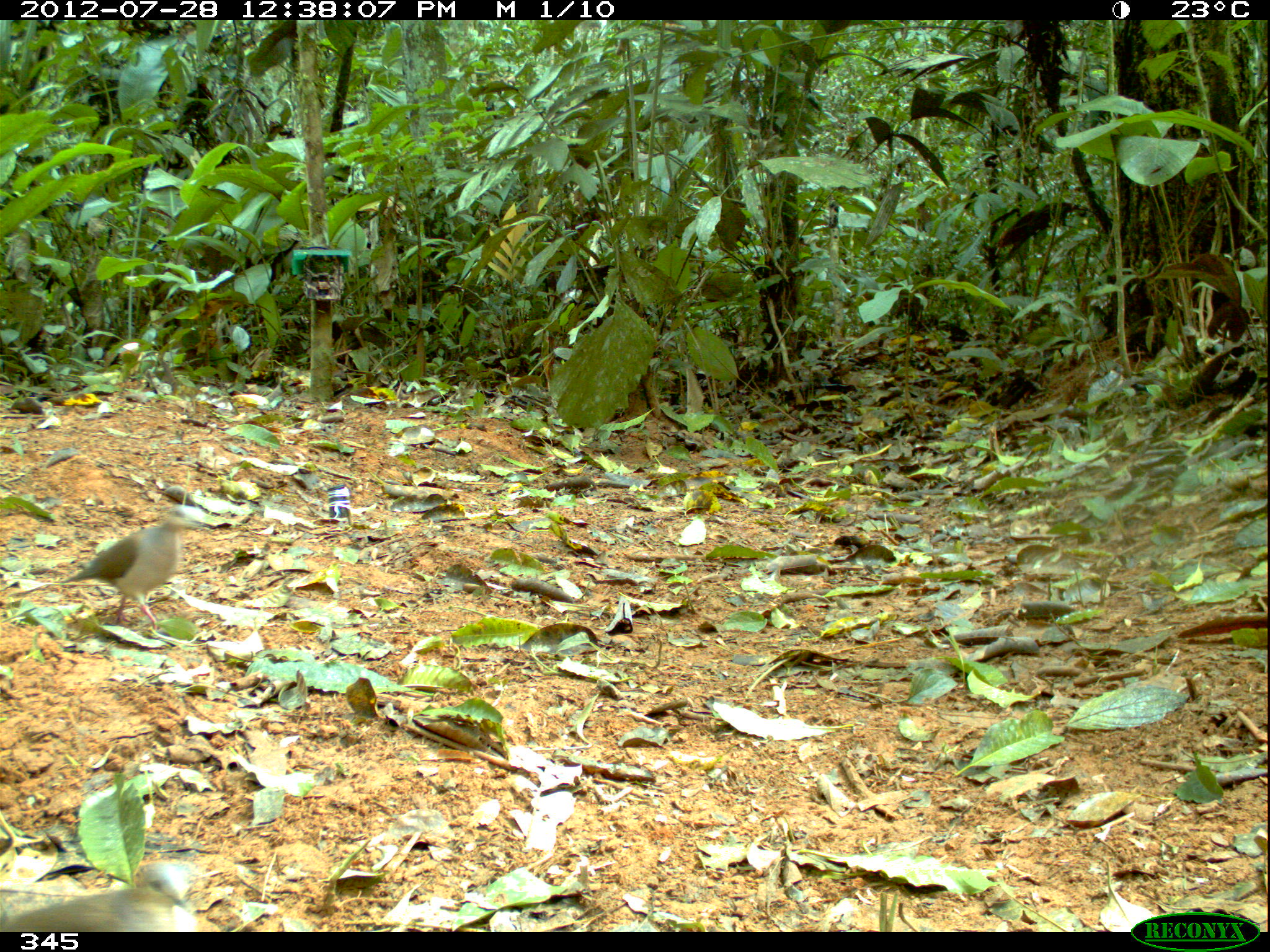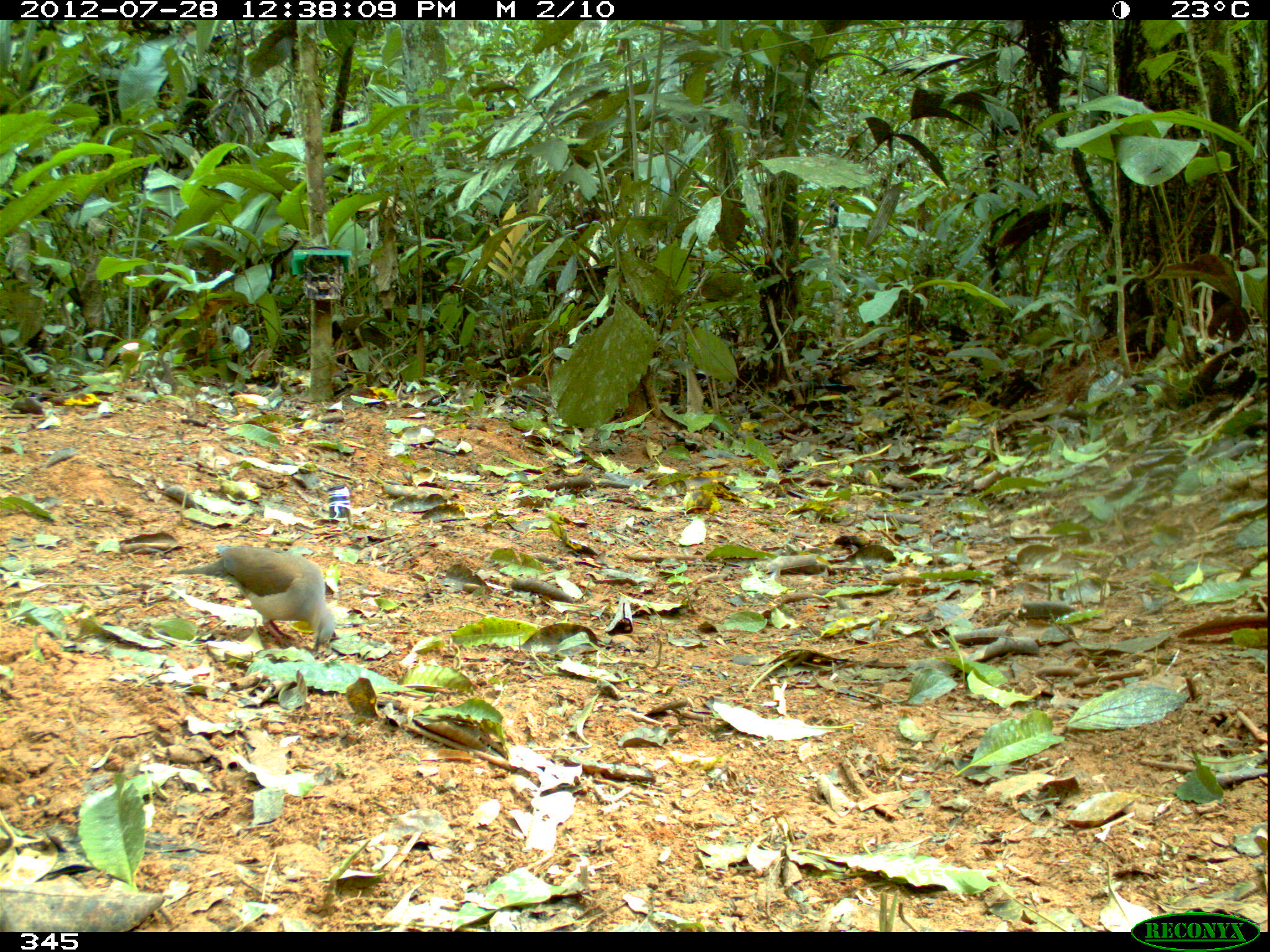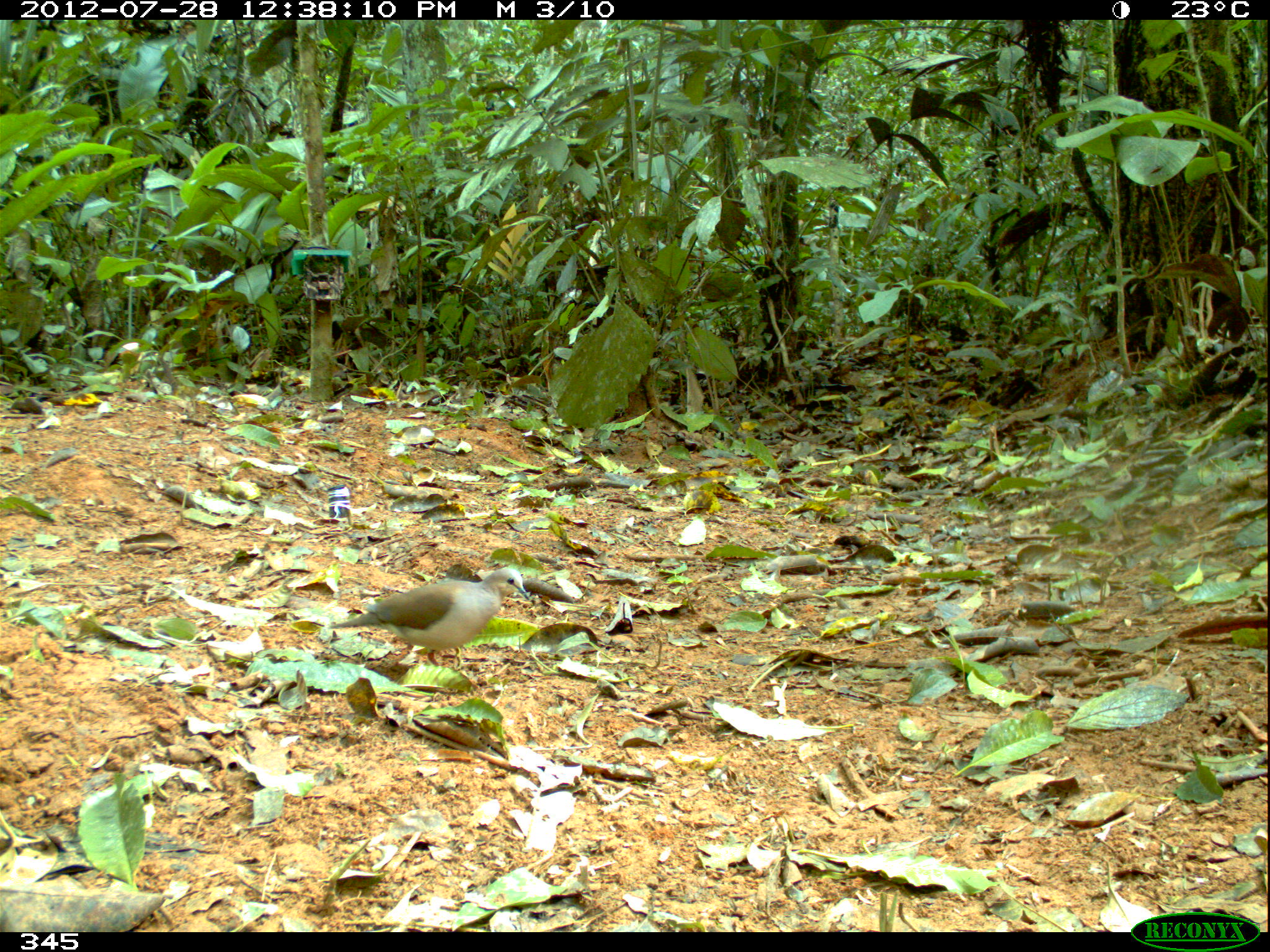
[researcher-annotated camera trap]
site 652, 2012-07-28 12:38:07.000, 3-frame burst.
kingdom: Animalia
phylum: Chordata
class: Aves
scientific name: Aves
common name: bird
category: unknown bird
Unknown bird (bird) (Aves).